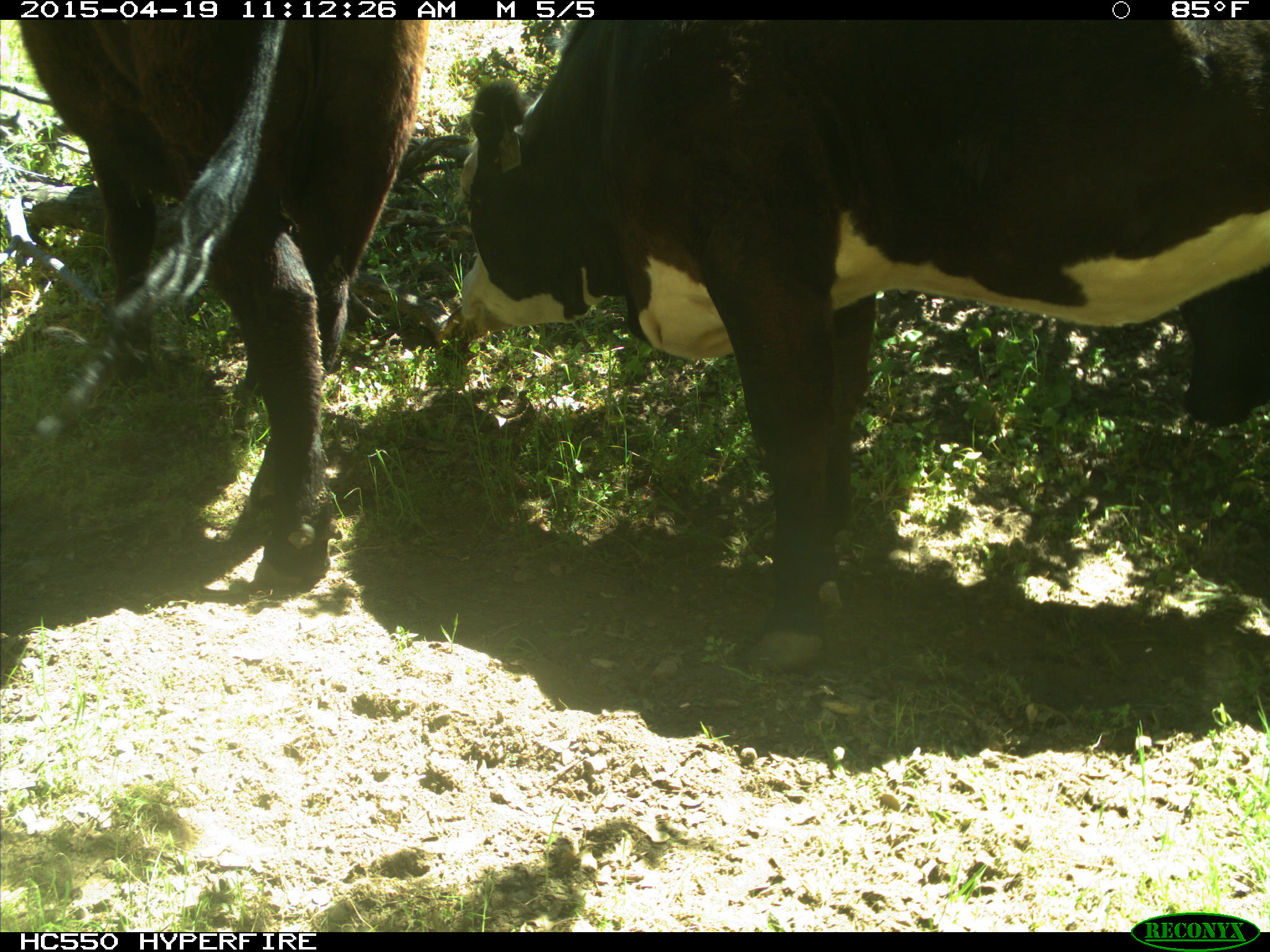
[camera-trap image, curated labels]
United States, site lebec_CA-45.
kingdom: Animalia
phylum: Chordata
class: Mammalia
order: Artiodactyla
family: Bovidae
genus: Bos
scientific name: Bos taurus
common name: domestic cow